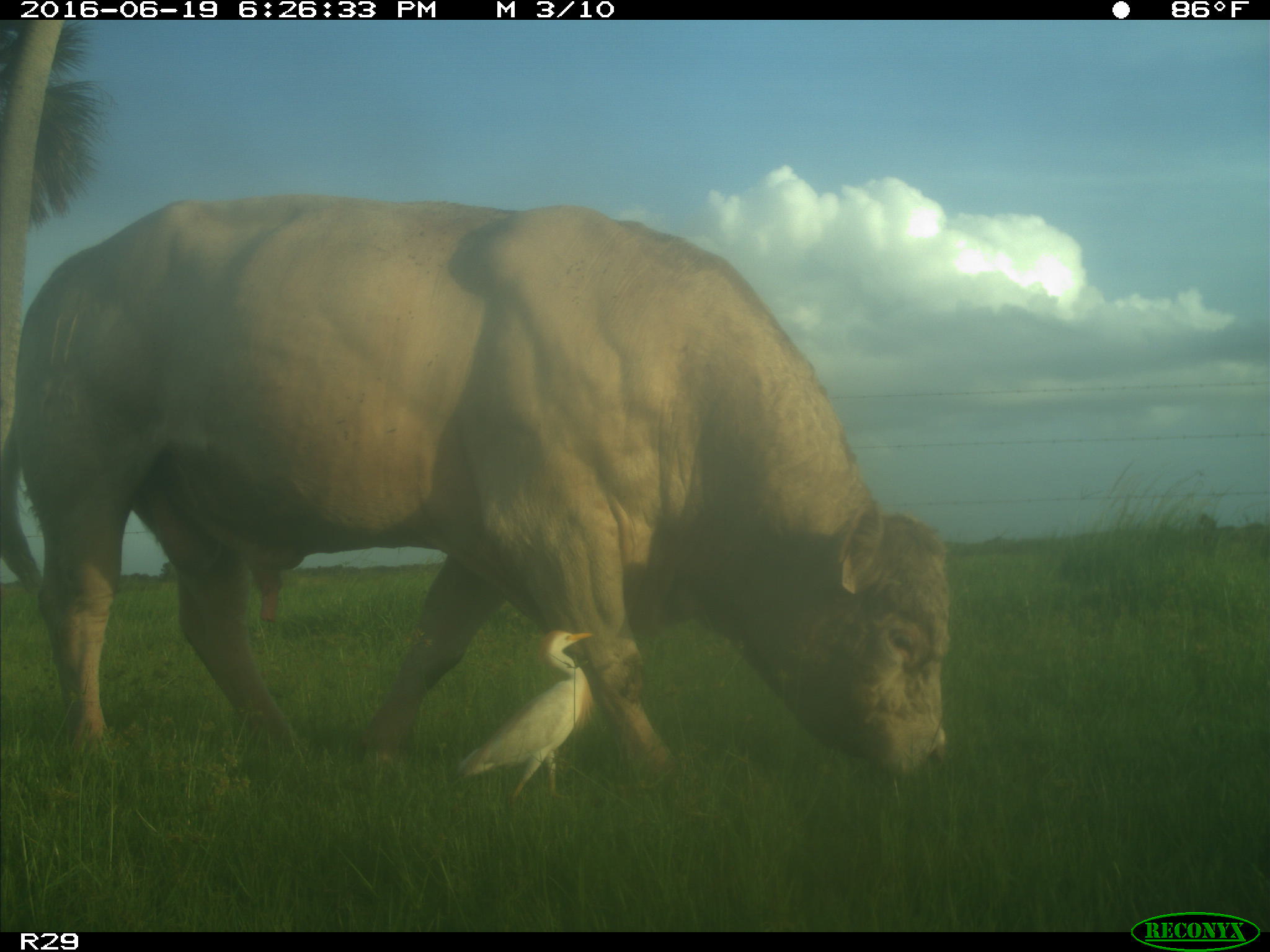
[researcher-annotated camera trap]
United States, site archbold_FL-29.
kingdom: Animalia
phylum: Chordata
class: Mammalia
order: Artiodactyla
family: Bovidae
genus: Bos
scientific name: Bos taurus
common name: domestic cow